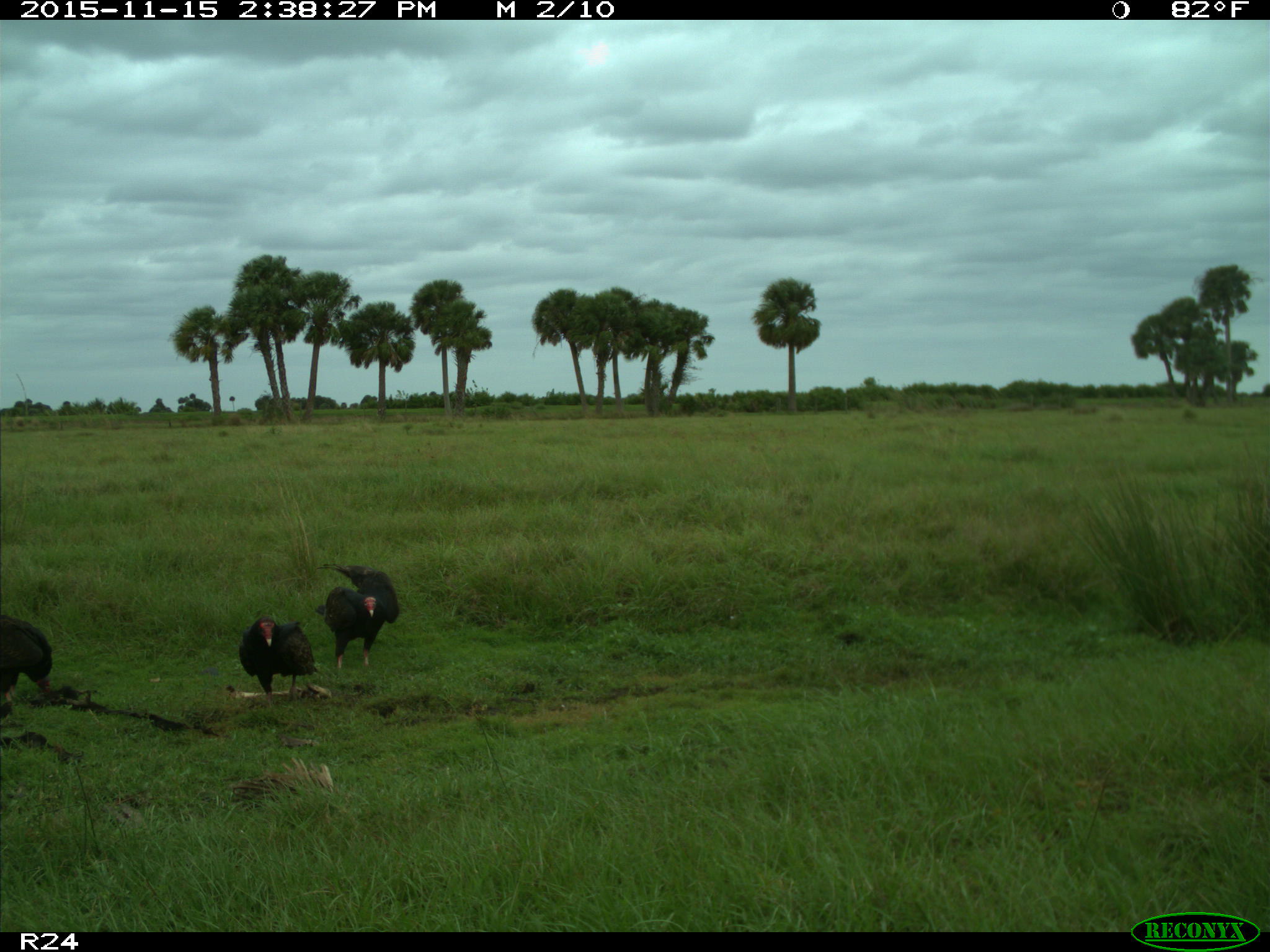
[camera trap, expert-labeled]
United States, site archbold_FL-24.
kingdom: Animalia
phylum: Chordata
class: Aves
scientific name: Aves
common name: birds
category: unidentified bird